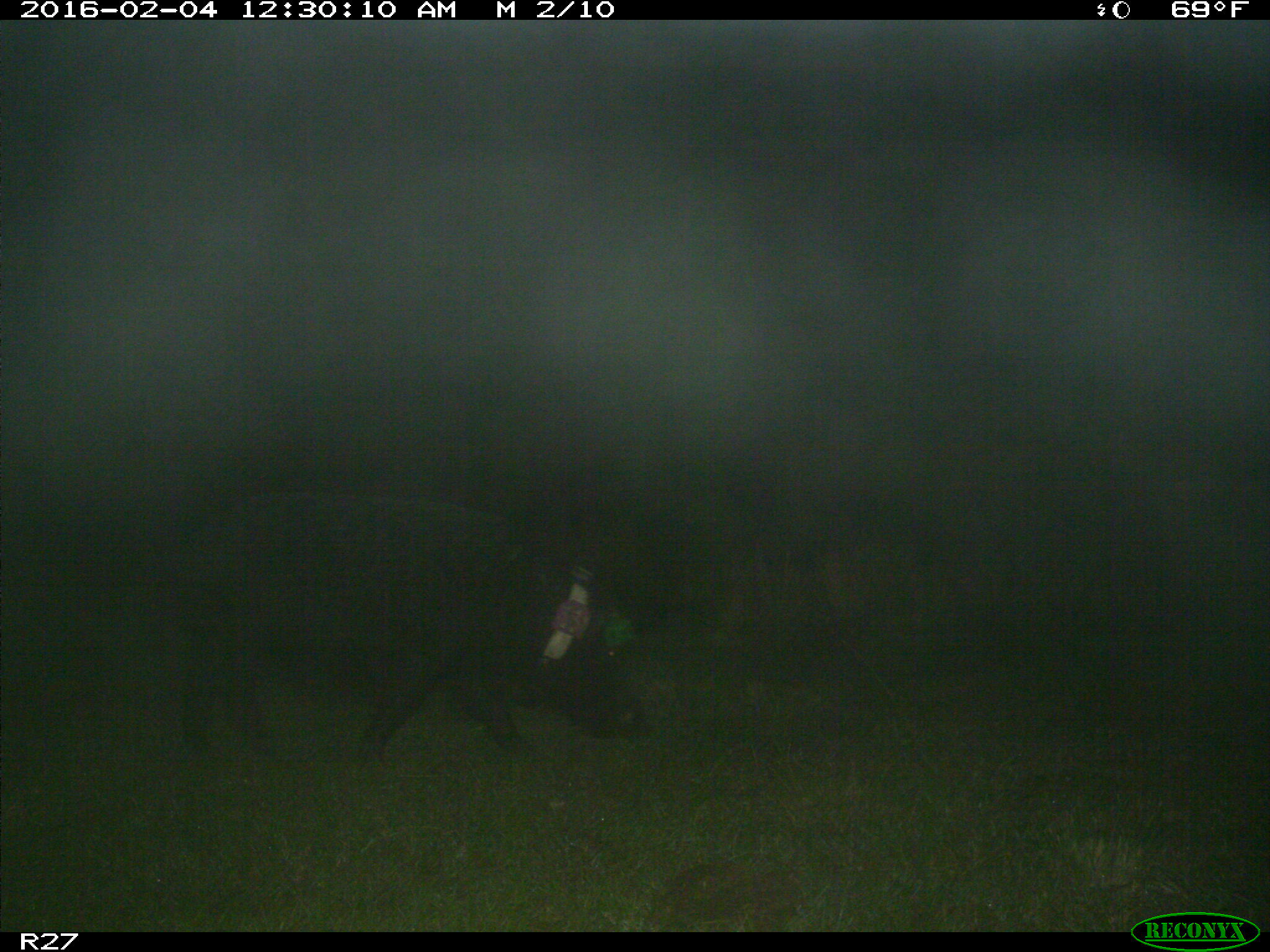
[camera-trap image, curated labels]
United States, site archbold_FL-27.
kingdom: Animalia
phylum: Chordata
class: Mammalia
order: Artiodactyla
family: Suidae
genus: Sus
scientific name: Sus scrofa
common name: wild boar